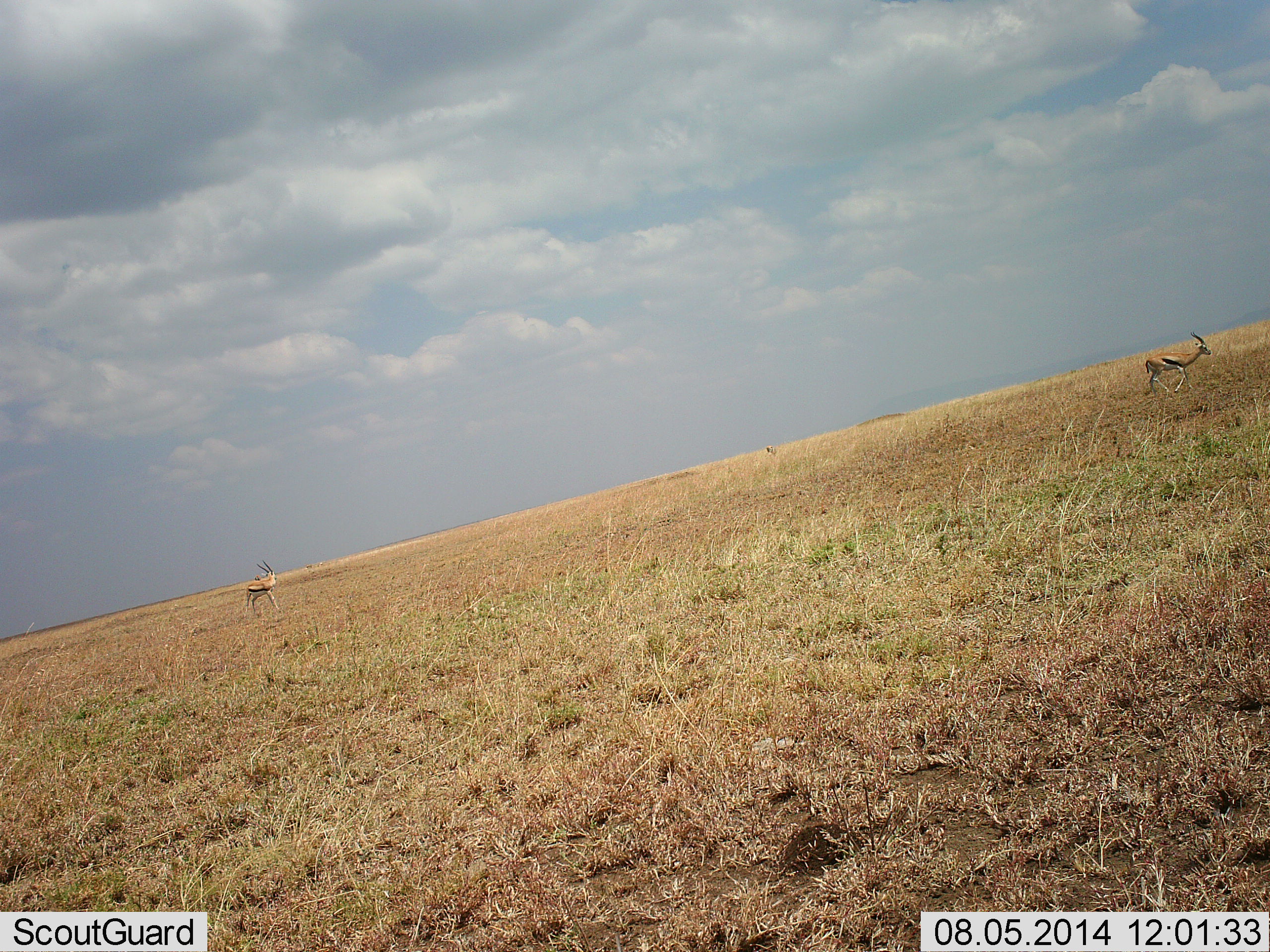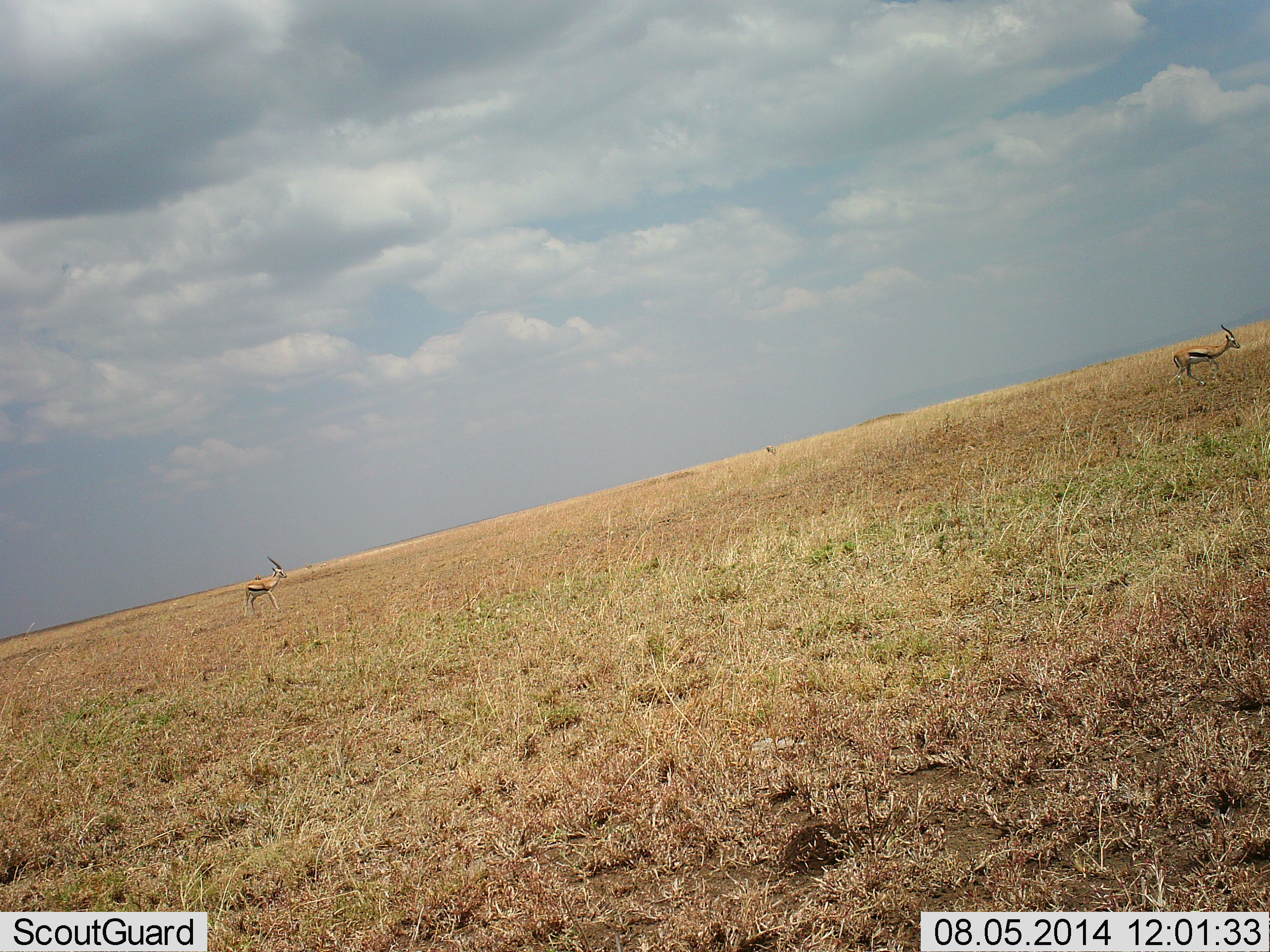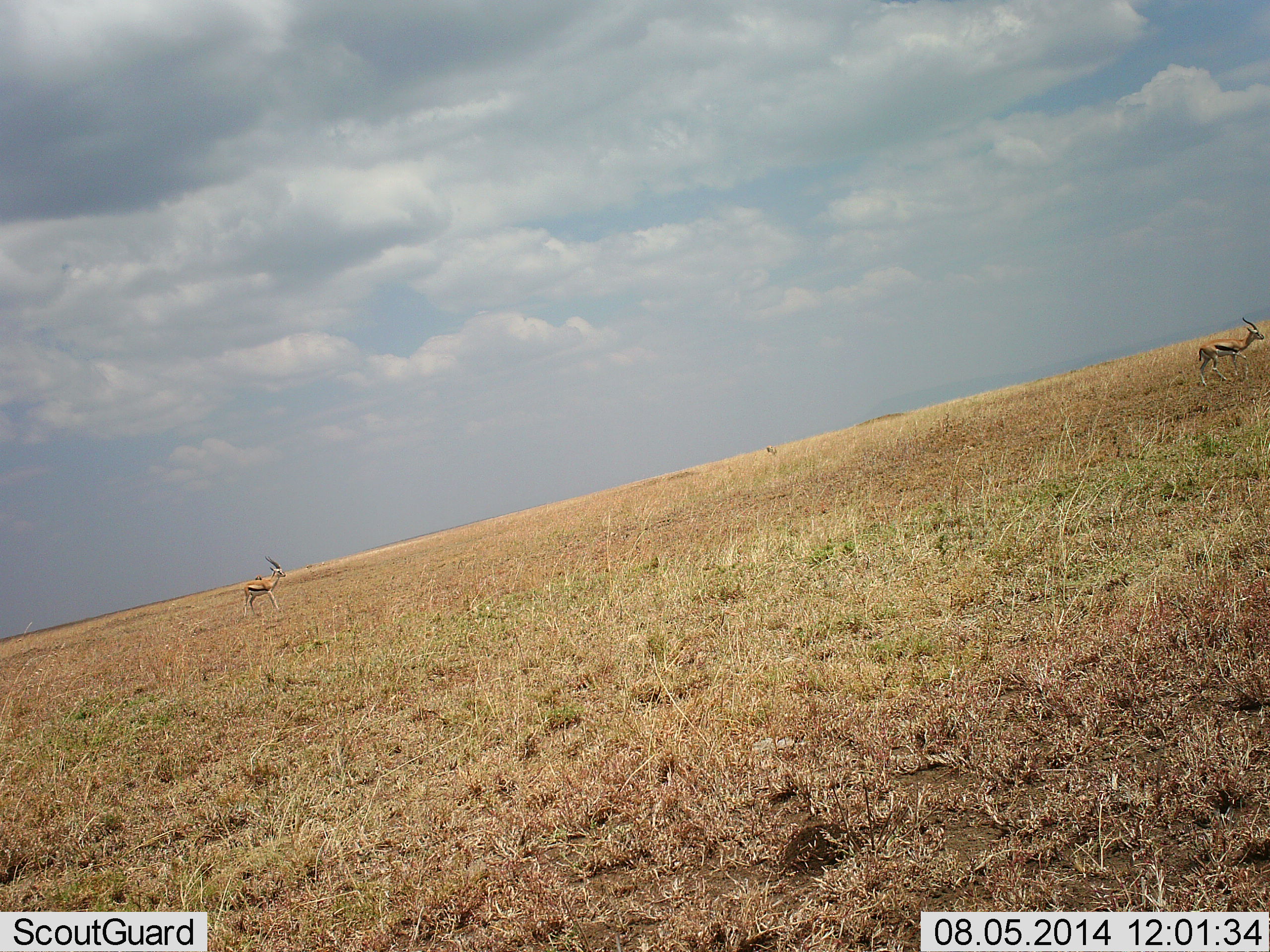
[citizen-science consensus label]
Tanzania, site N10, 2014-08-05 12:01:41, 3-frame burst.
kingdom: Animalia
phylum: Chordata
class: Mammalia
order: Artiodactyla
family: Bovidae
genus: Eudorcas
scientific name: Eudorcas thomsonii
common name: thomson's gazelle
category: gazellethomsons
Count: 2.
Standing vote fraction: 60%.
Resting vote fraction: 0%.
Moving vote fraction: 80%.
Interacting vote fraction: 0%.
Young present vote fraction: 0%.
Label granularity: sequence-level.